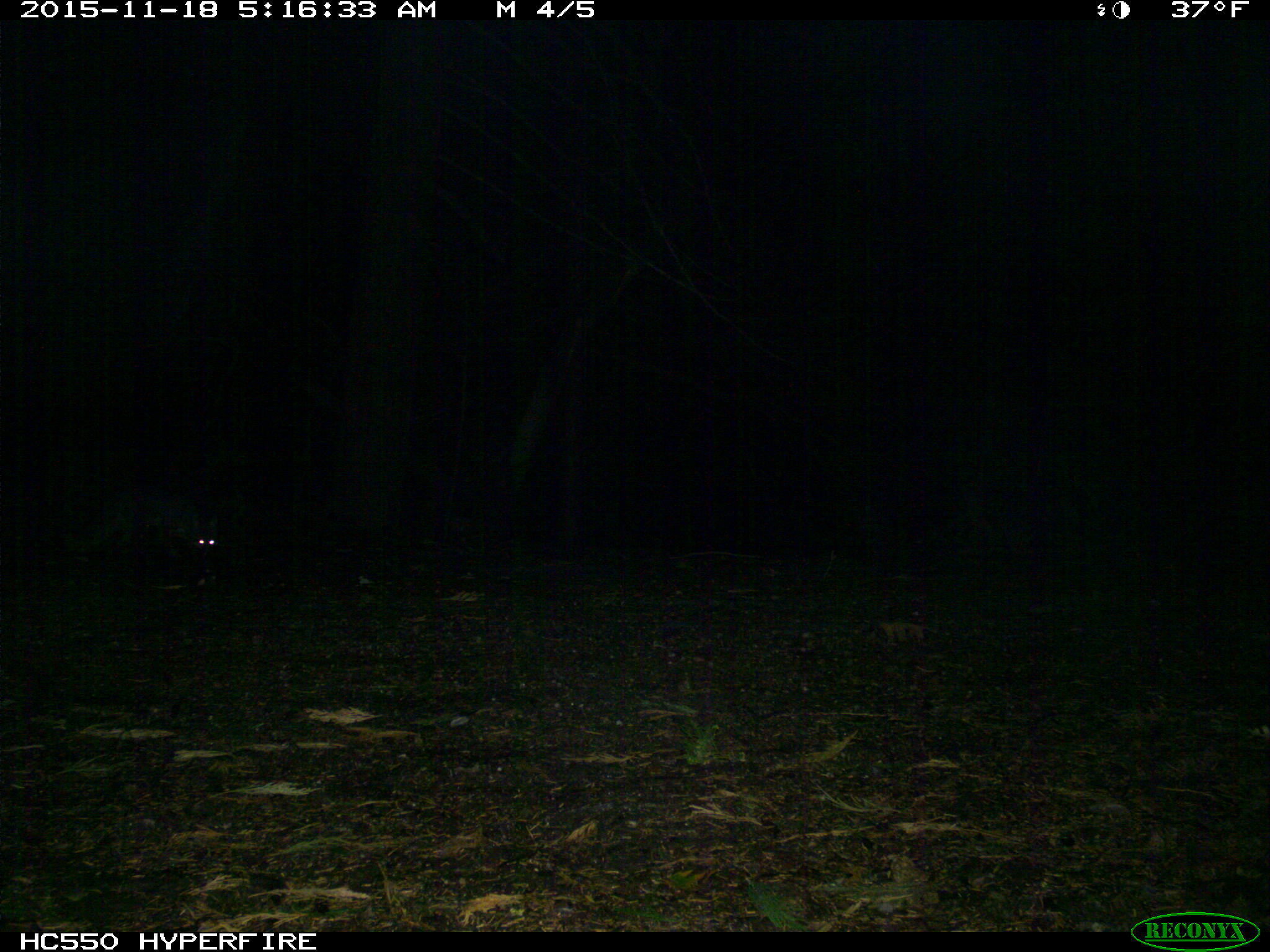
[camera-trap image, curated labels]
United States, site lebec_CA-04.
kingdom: Animalia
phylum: Chordata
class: Mammalia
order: Carnivora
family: Canidae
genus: Urocyon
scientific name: Urocyon cinereoargenteus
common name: gray fox